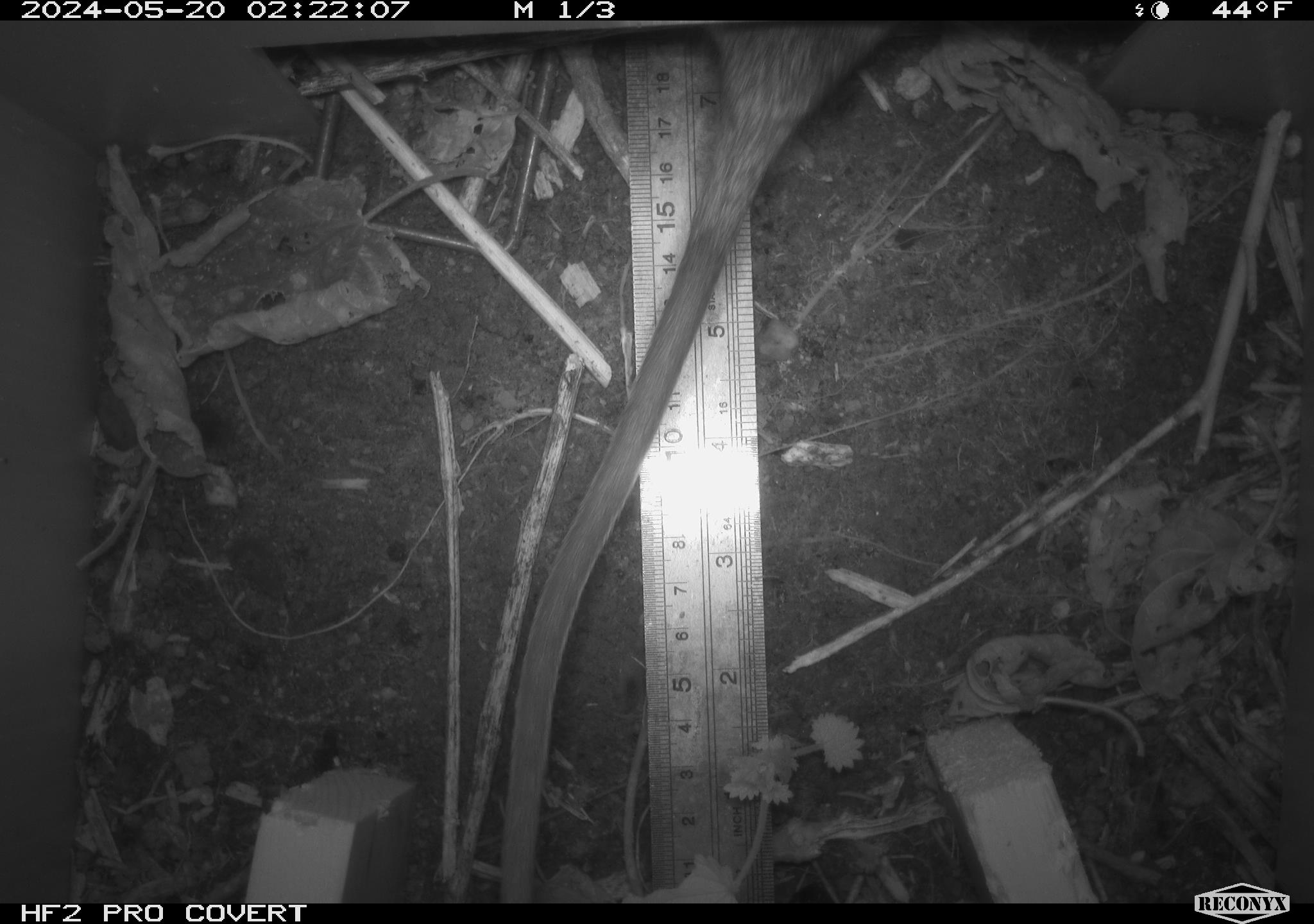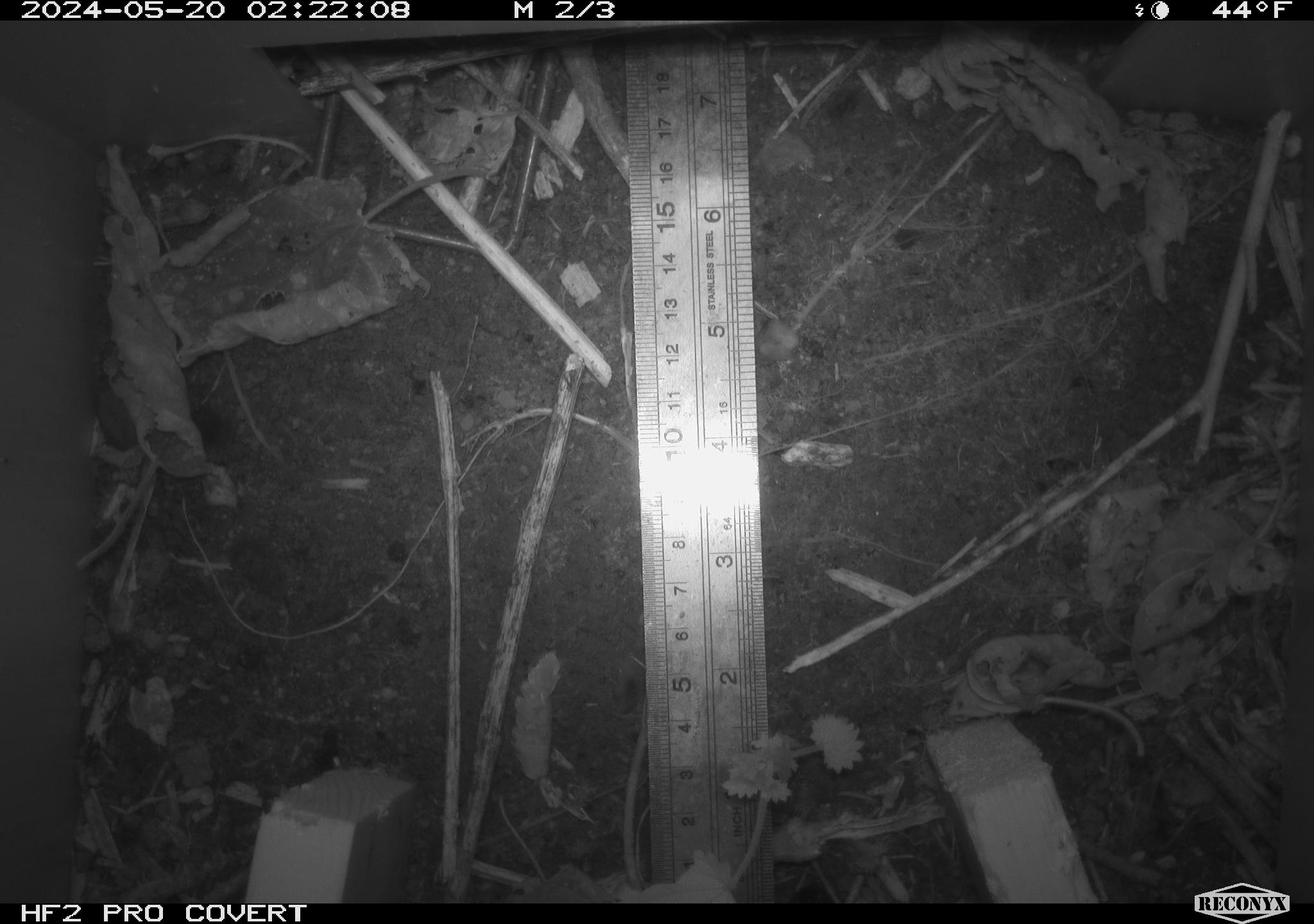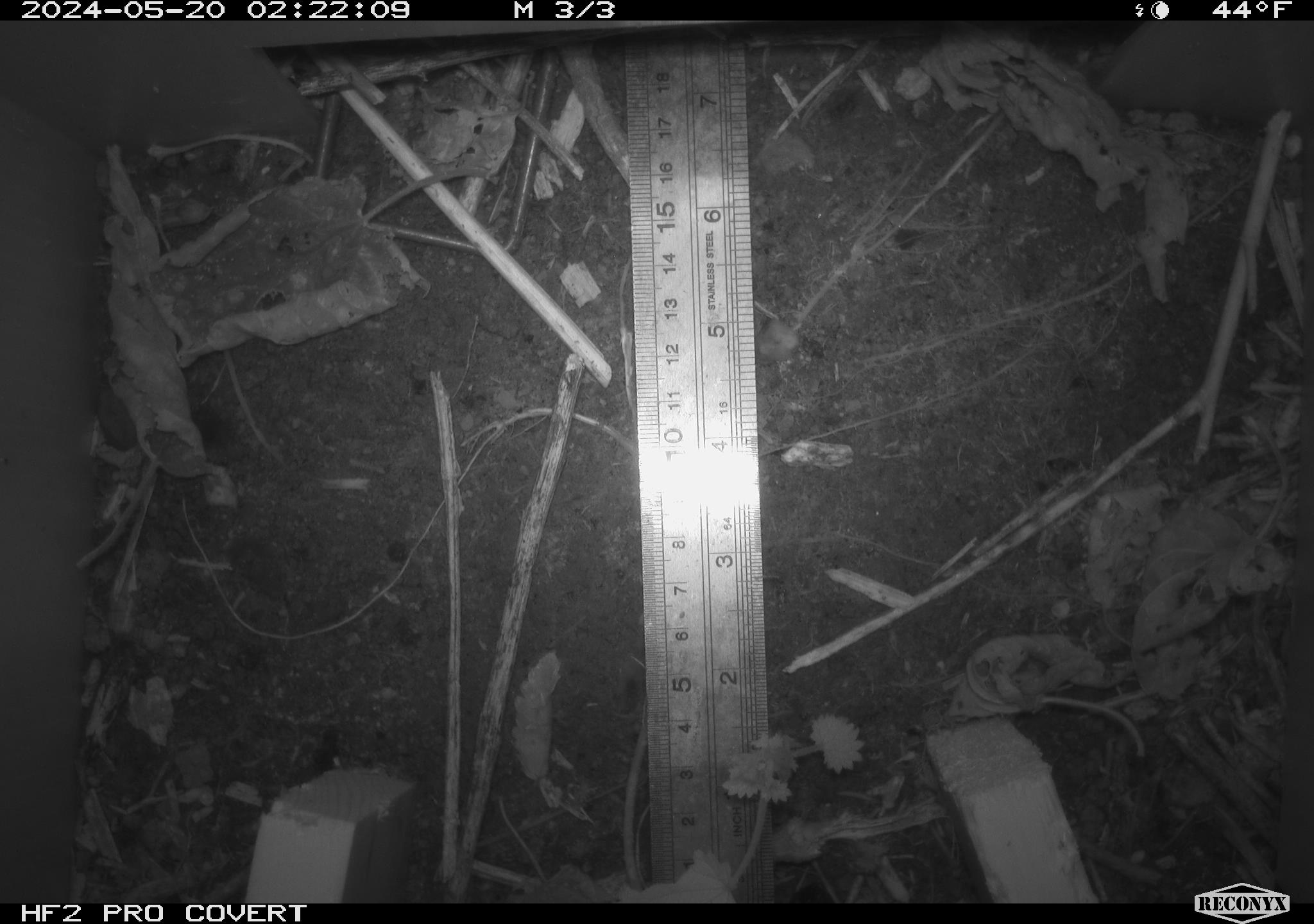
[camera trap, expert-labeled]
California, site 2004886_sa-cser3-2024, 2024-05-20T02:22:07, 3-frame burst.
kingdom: Animalia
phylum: Chordata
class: Mammalia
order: Rodentia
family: Muridae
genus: Rattus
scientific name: Rattus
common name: rat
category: rattus species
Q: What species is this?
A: Rattus species (rat) (Rattus).